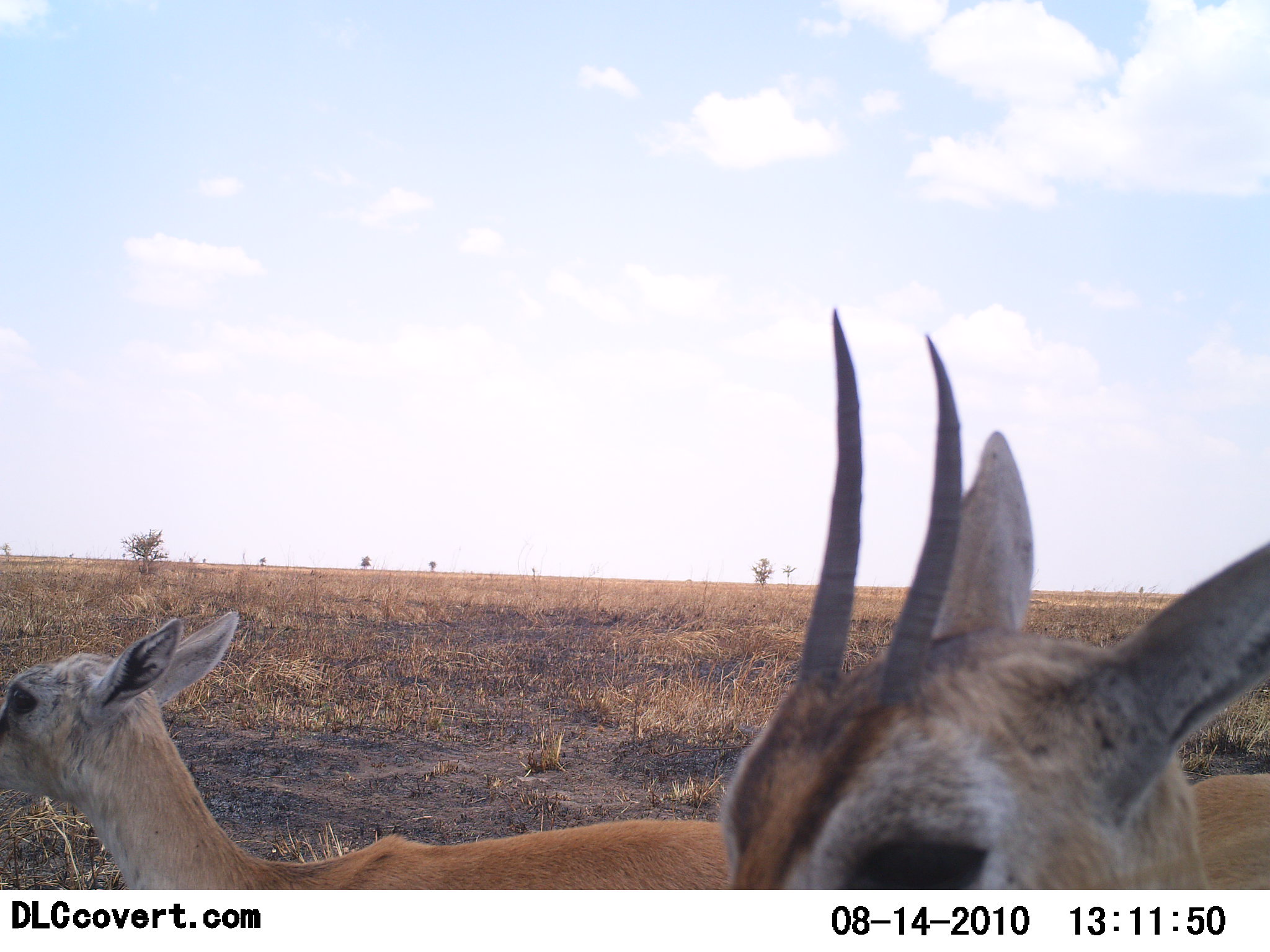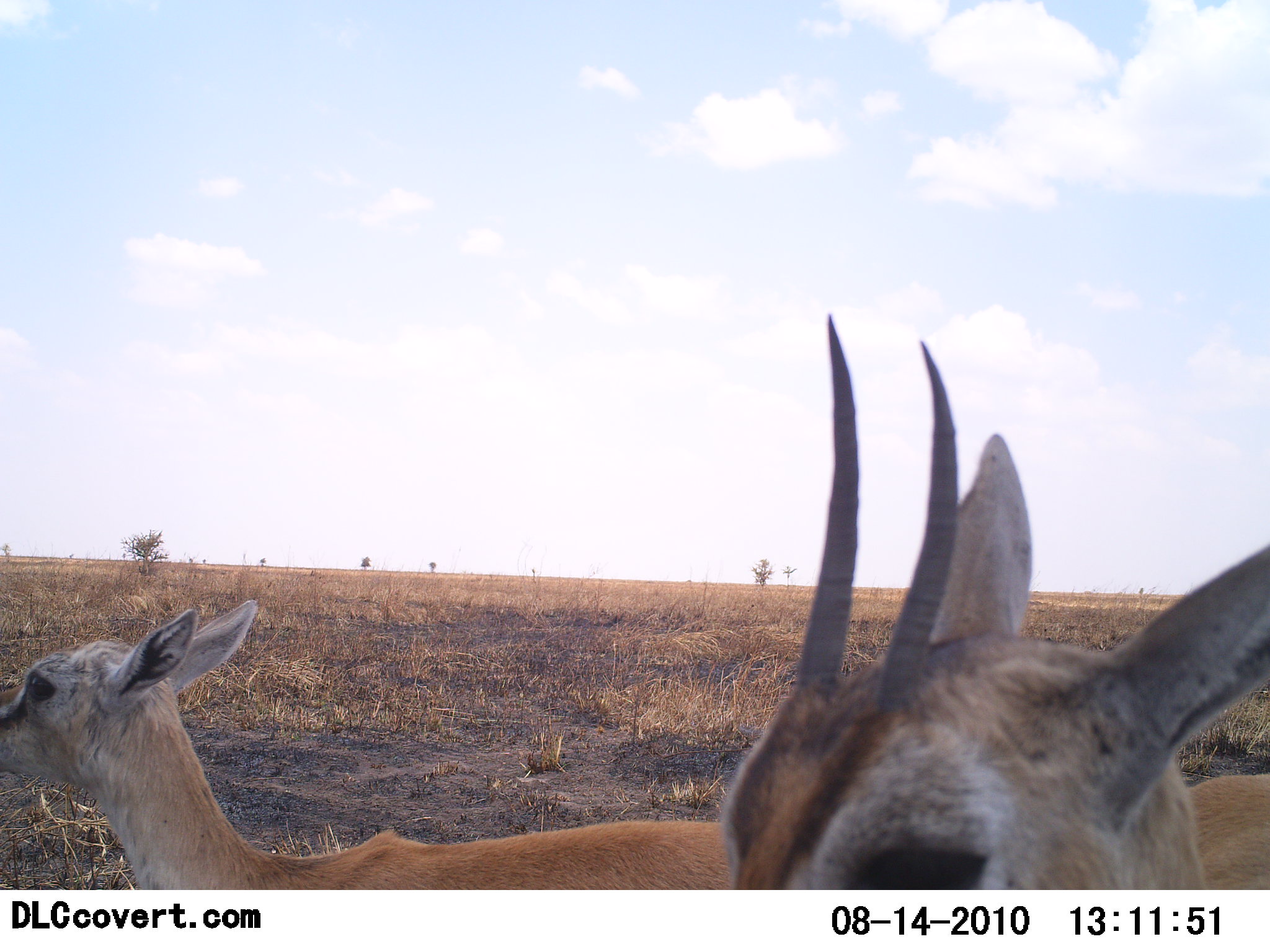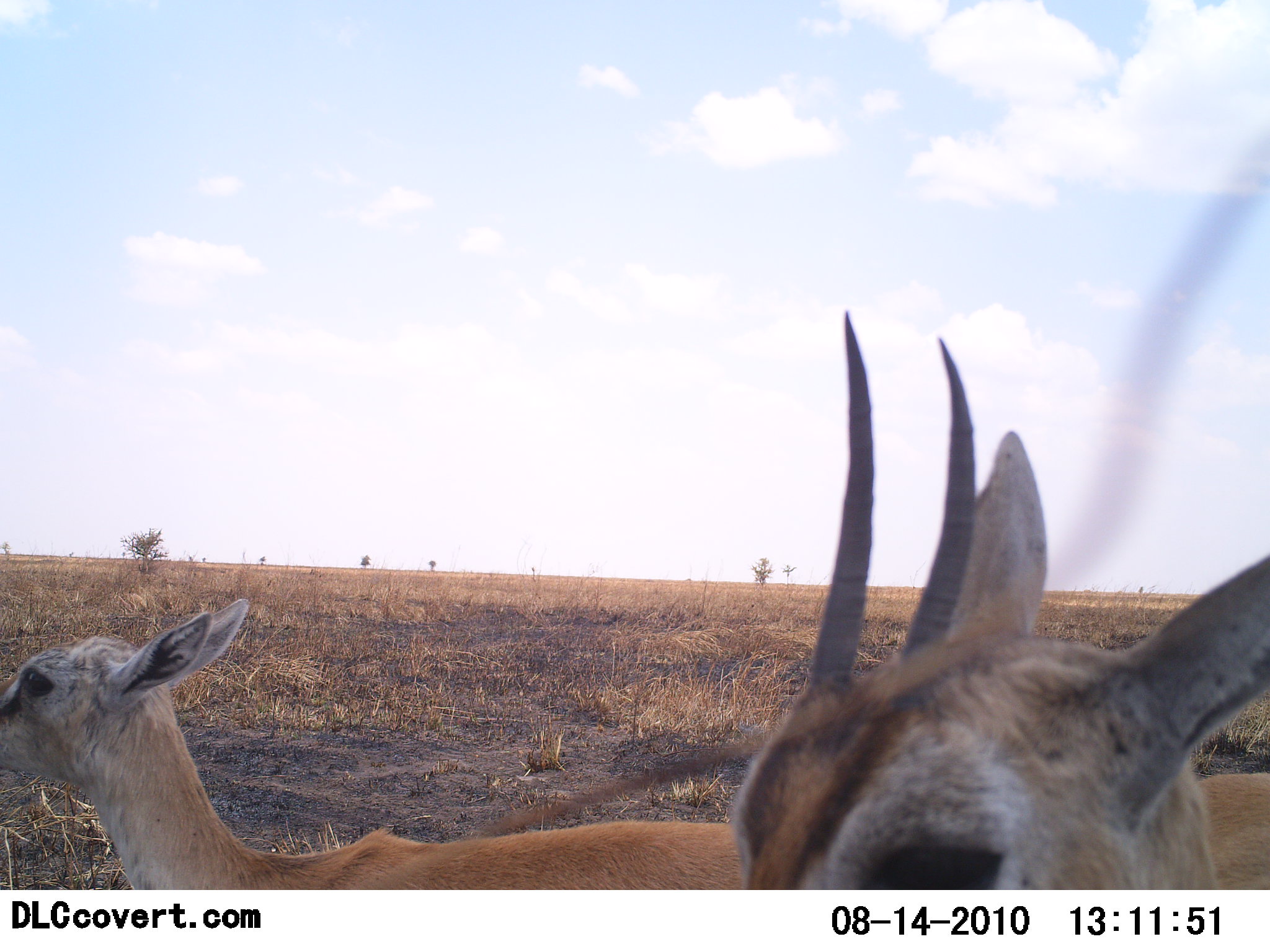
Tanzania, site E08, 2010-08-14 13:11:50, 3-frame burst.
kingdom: Animalia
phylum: Chordata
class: Mammalia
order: Artiodactyla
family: Bovidae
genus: Eudorcas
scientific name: Eudorcas thomsonii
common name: thomson's gazelle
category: gazellethomsons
Gazellethomsons (thomson's gazelle) (Eudorcas thomsonii), count 2. Behavior (volunteer vote fractions): standing 100%, resting 0%, moving 6%, interacting 0%. Young present (vote fraction): 22%. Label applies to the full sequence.